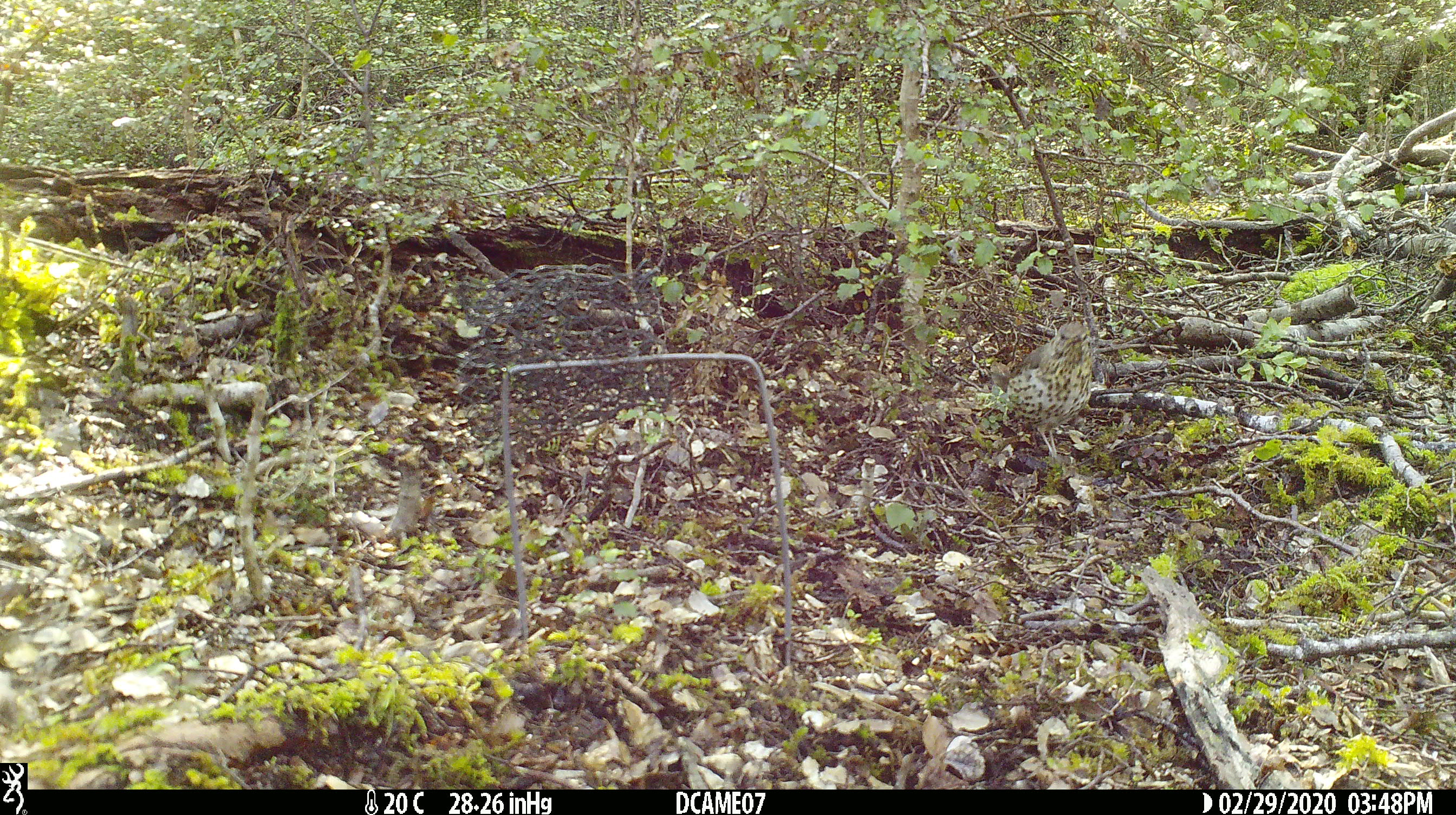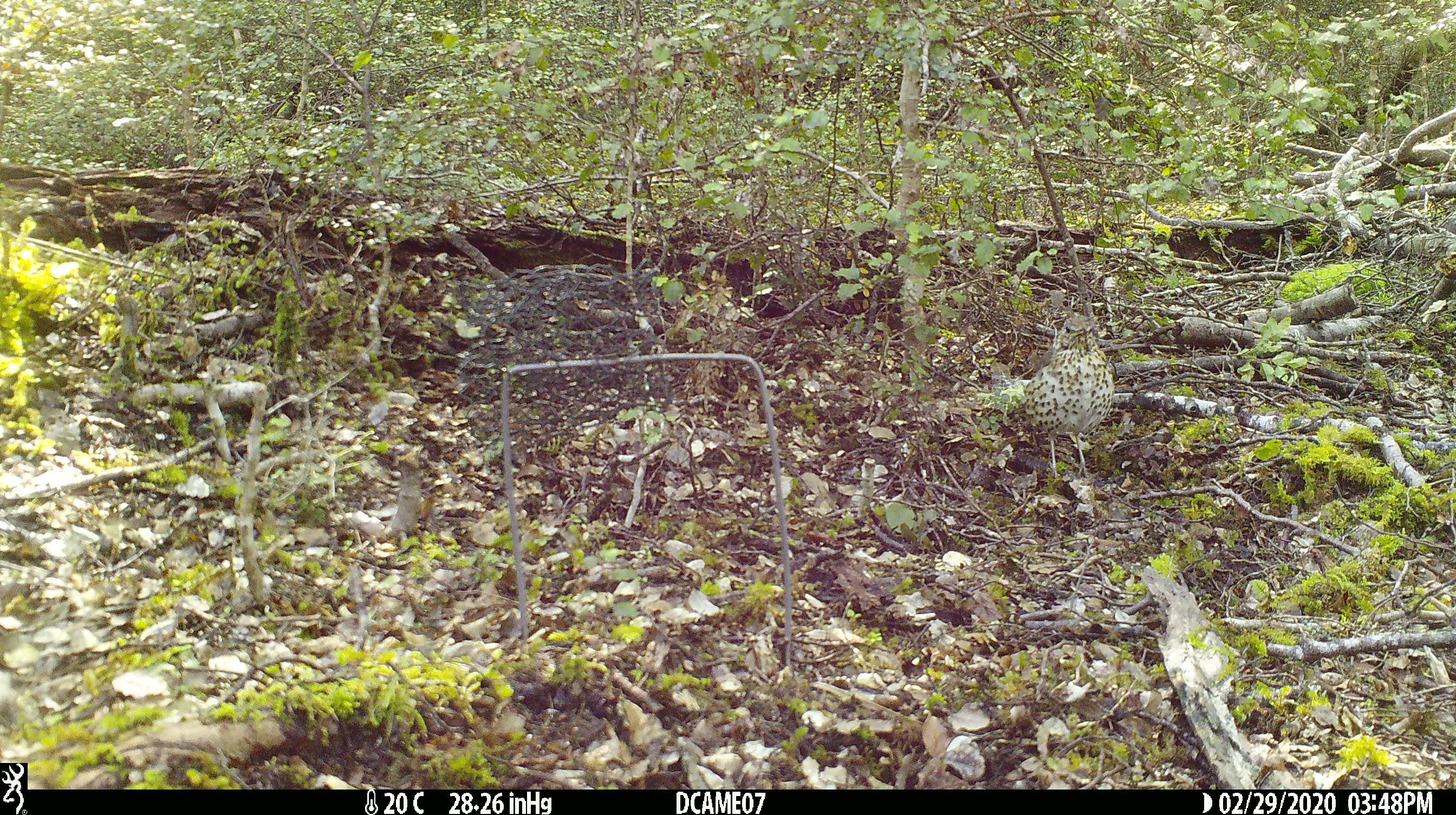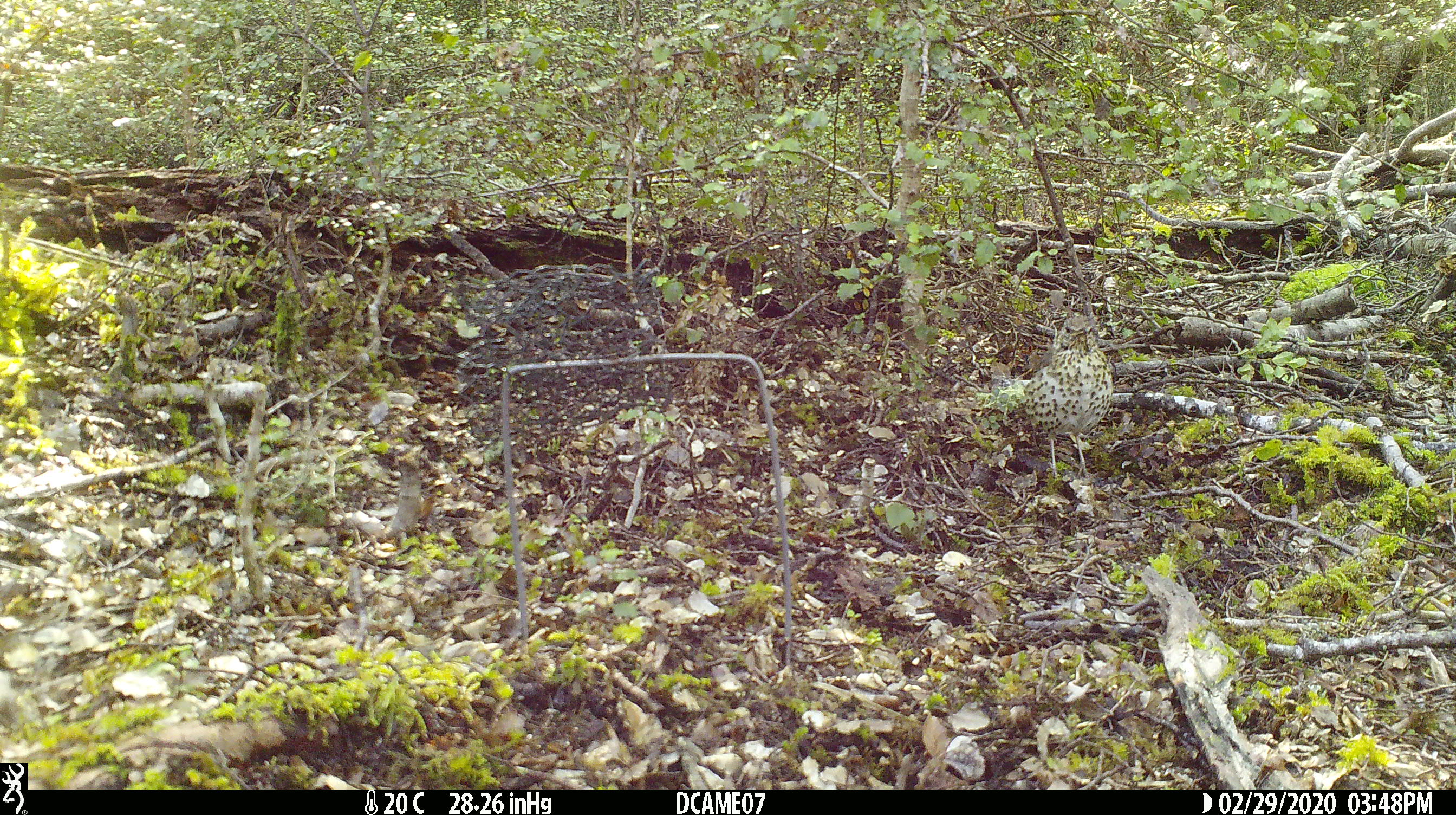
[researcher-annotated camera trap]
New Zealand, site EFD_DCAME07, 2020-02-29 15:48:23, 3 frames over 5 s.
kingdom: Animalia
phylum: Chordata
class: Aves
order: Passeriformes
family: Turdidae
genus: Turdus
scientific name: Turdus philomelos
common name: song thrush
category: thrush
Thrush (song thrush) (Turdus philomelos).